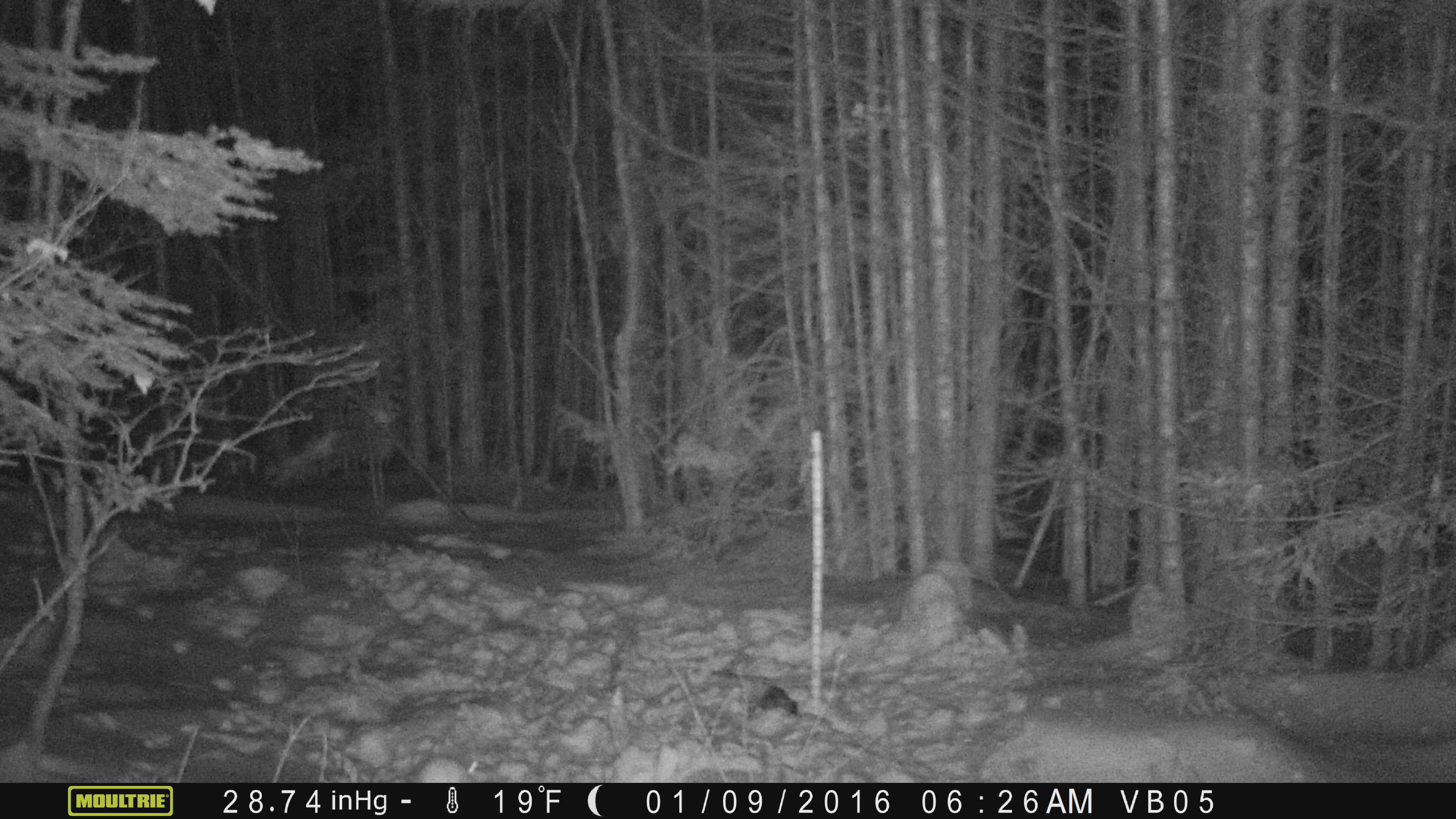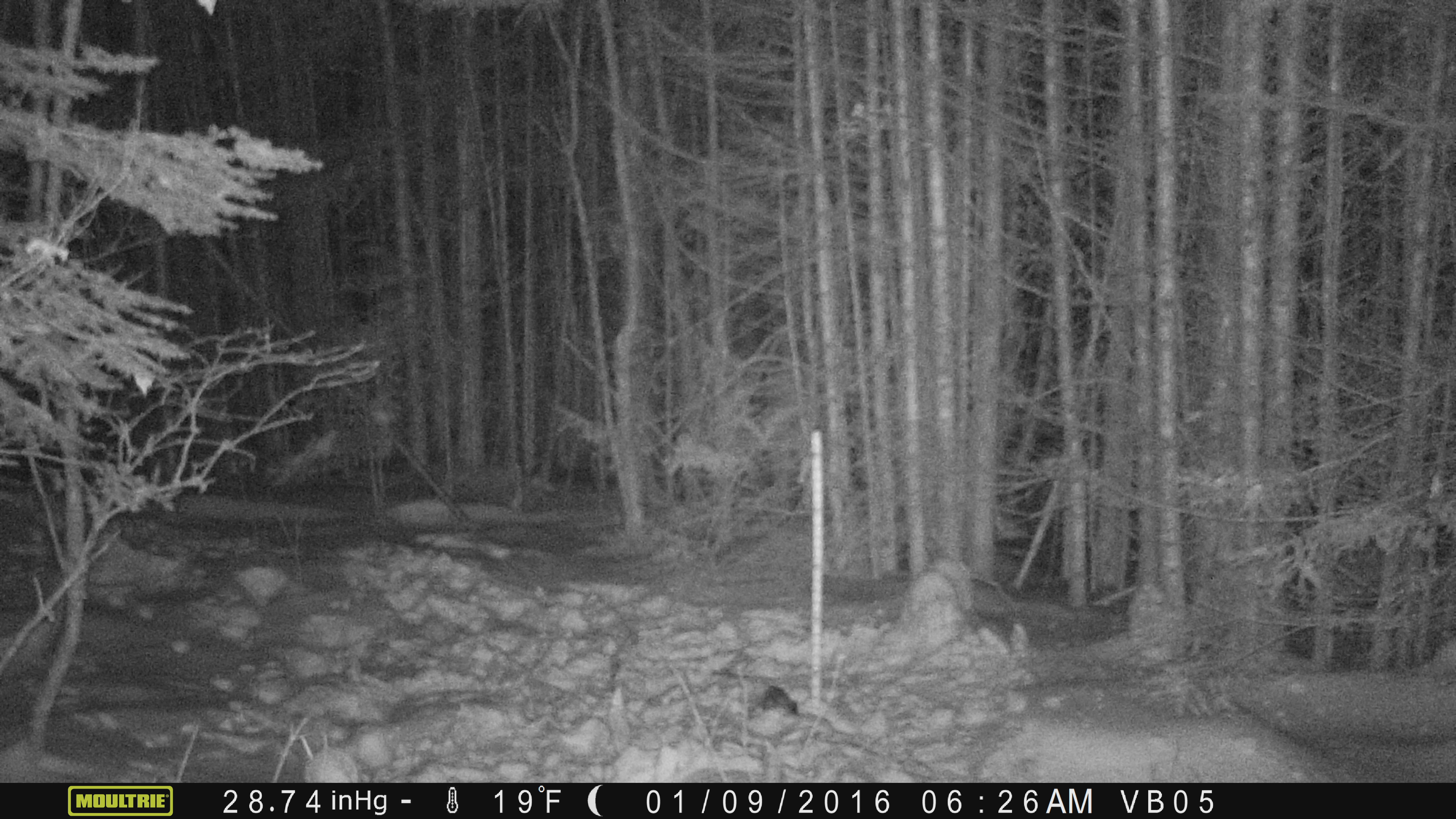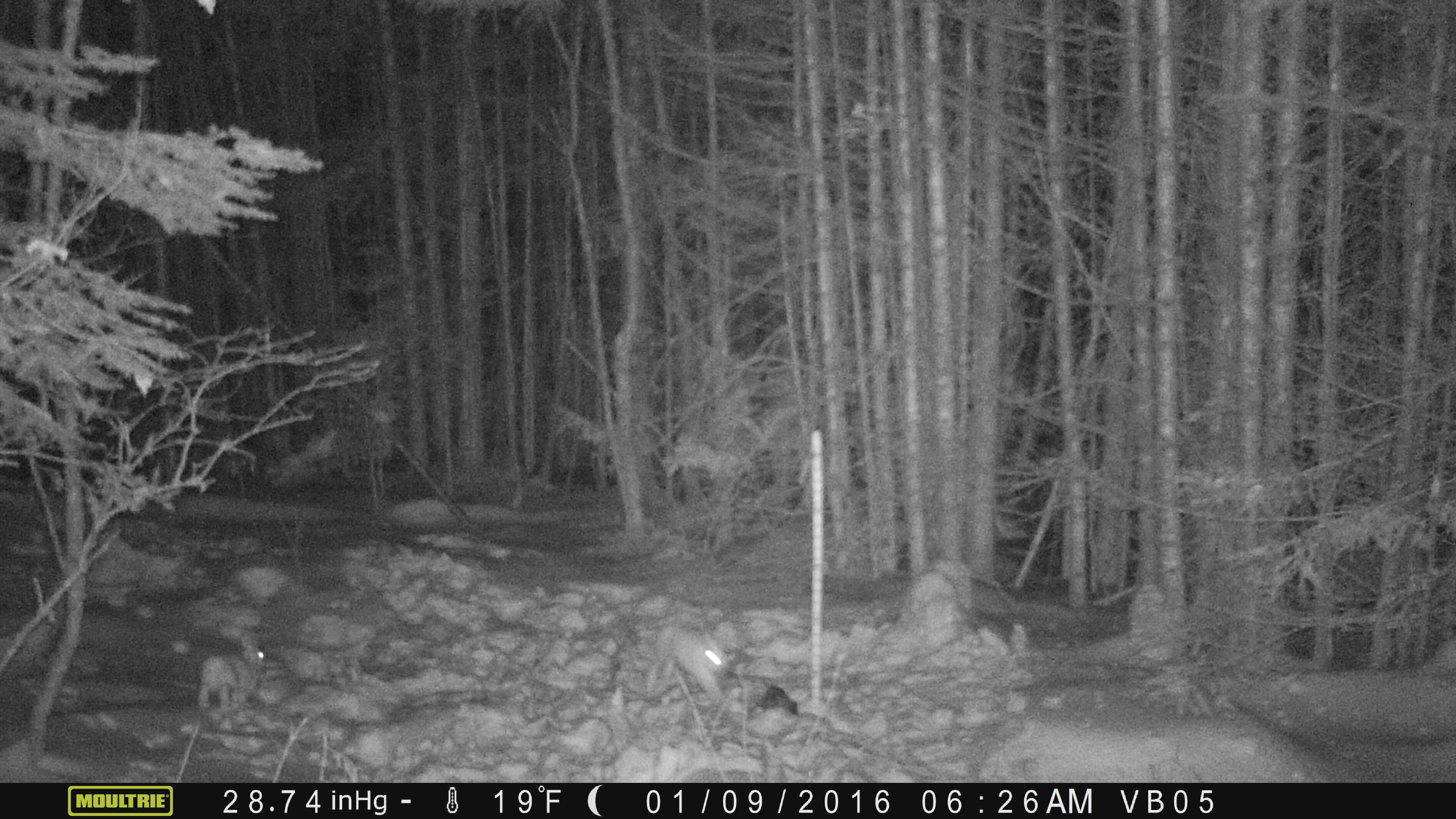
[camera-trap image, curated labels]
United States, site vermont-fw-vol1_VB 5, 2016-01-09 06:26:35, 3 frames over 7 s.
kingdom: Animalia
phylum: Chordata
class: Mammalia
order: Lagomorpha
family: Leporidae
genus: Lepus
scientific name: Lepus americanus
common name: snowshoe hare